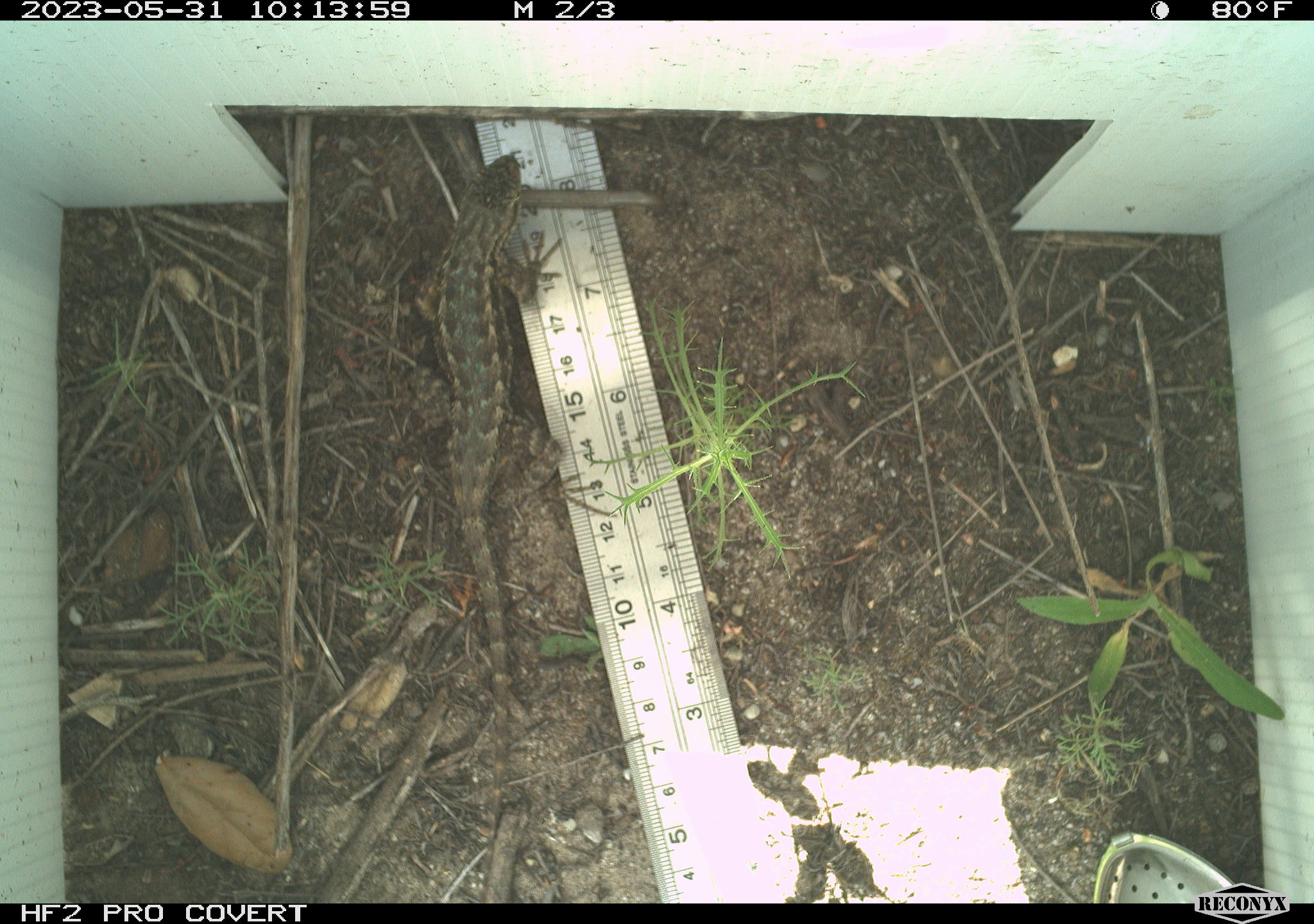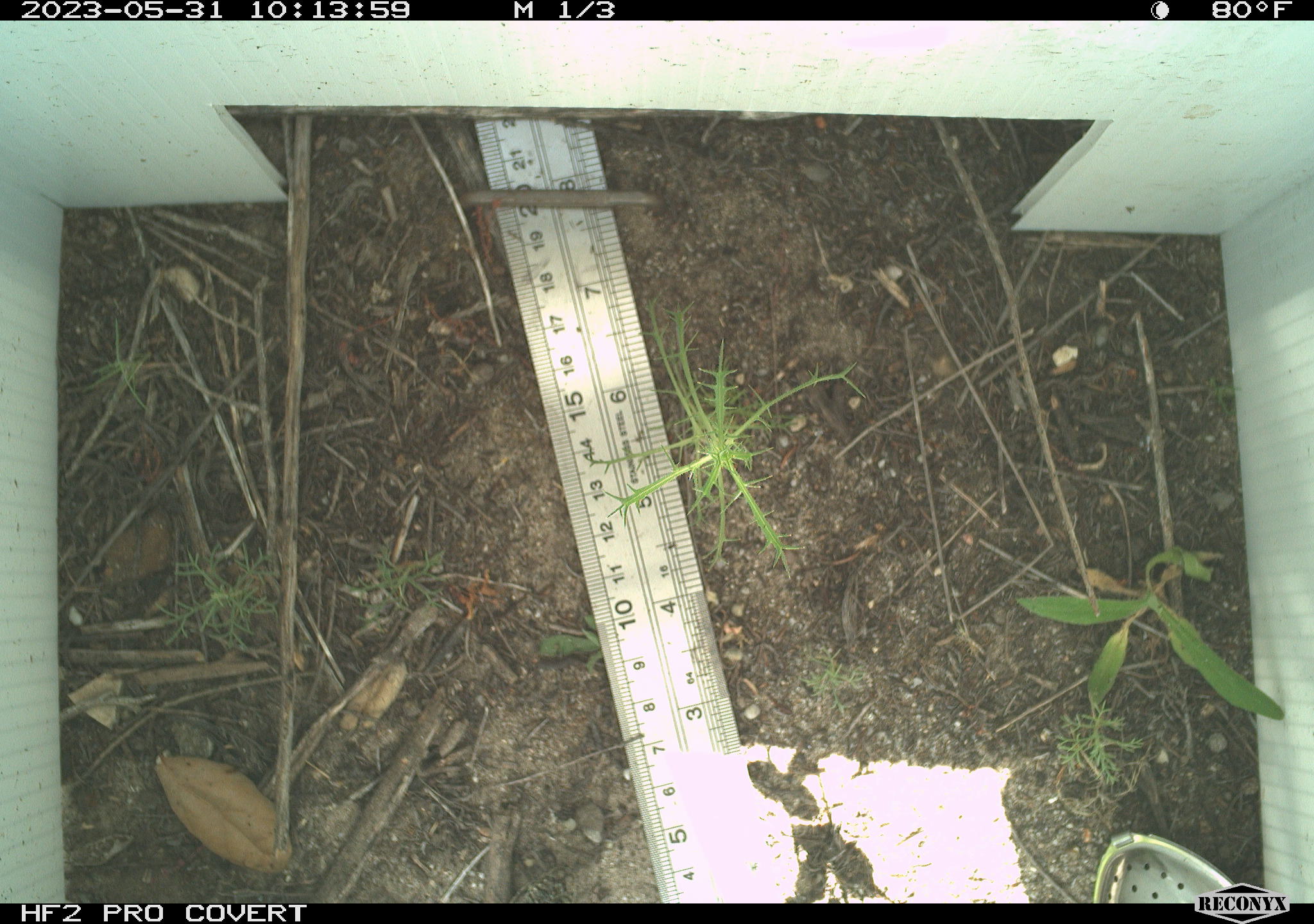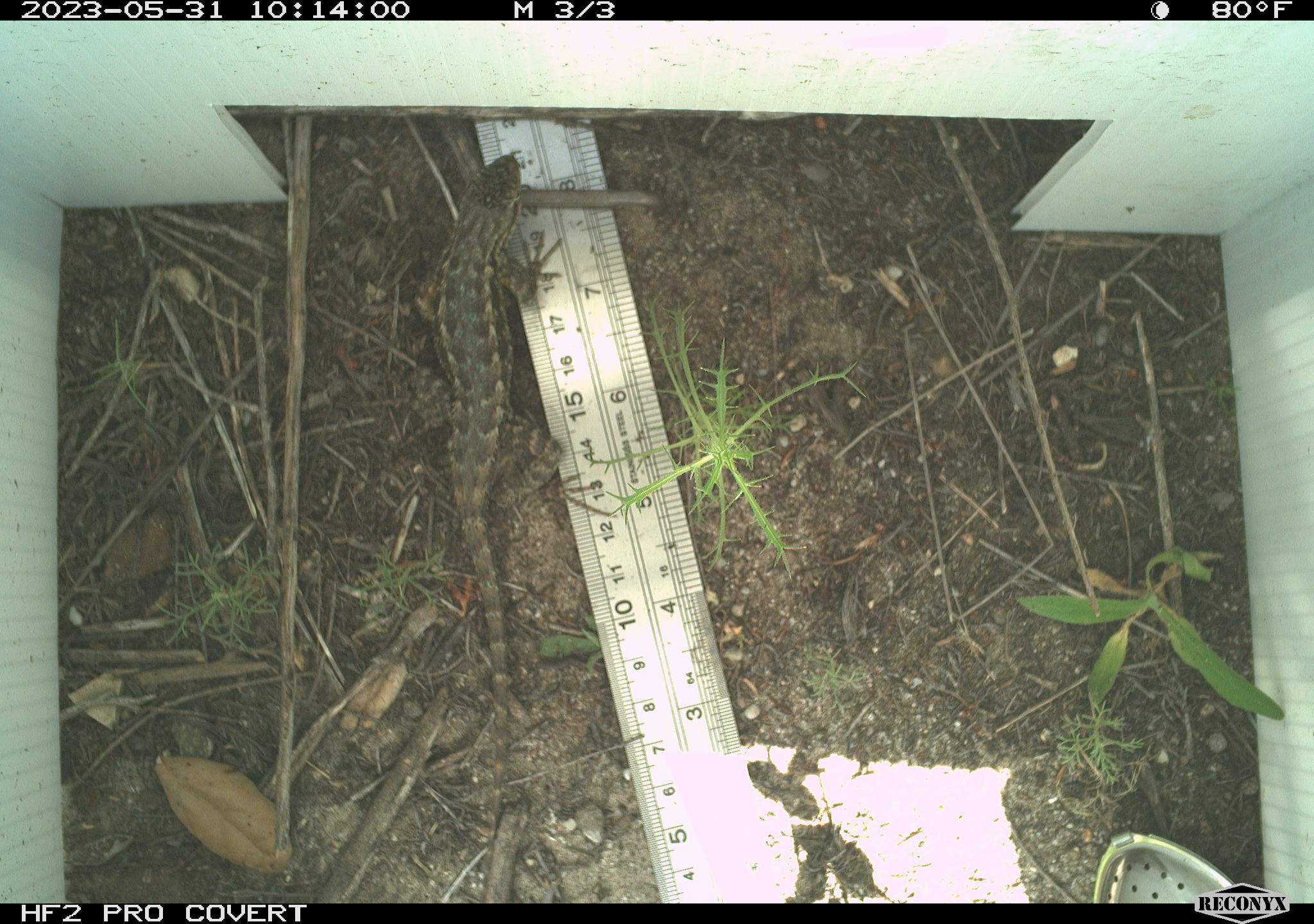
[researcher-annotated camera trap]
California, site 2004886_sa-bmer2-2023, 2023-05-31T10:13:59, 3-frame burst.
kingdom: Animalia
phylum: Chordata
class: Reptilia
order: Squamata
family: Phrynosomatidae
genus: Sceloporus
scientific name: Sceloporus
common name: spiny lizards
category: sceloporus species